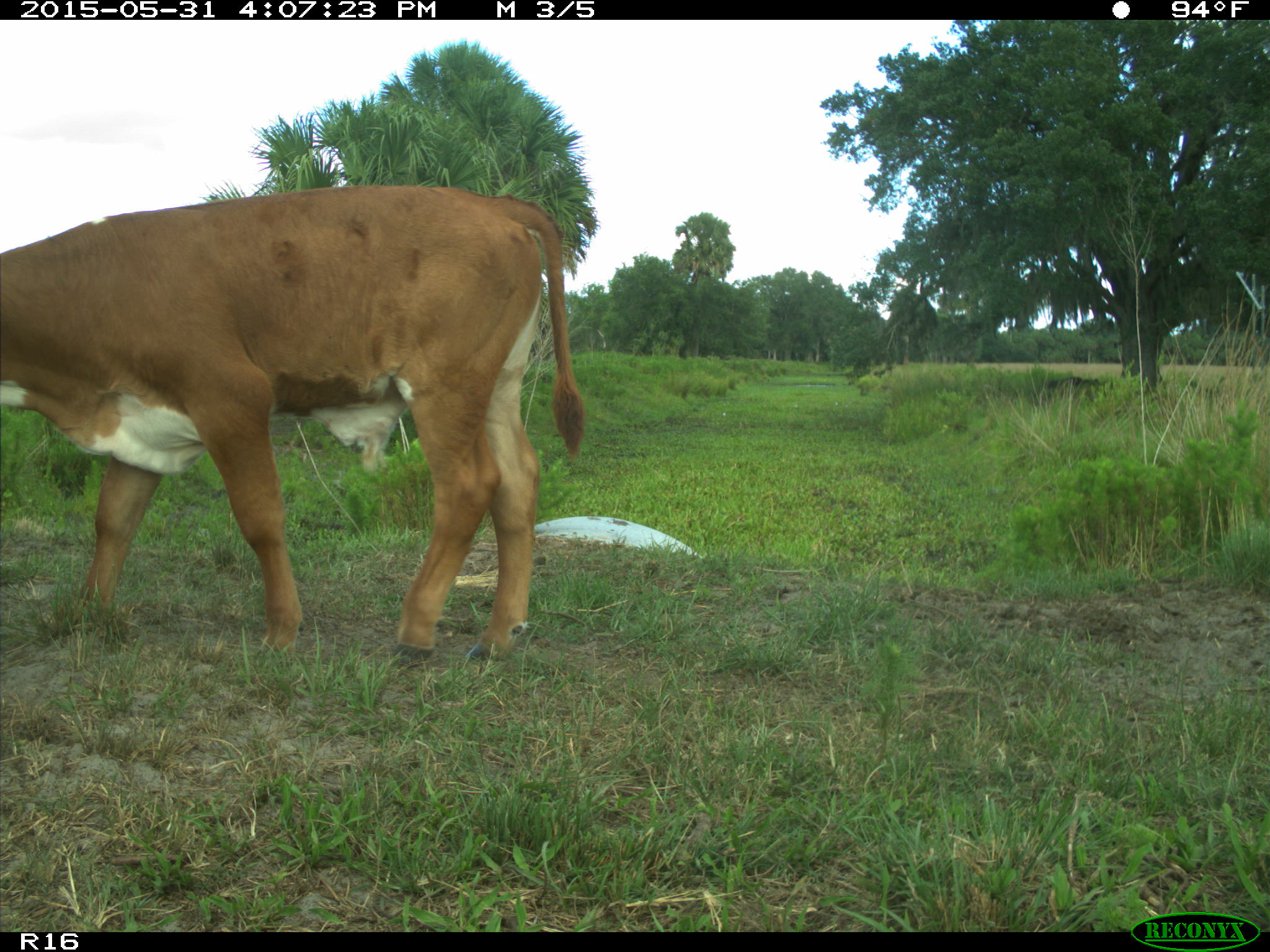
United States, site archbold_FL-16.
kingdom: Animalia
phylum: Chordata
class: Mammalia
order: Artiodactyla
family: Bovidae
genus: Bos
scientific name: Bos taurus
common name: domestic cow